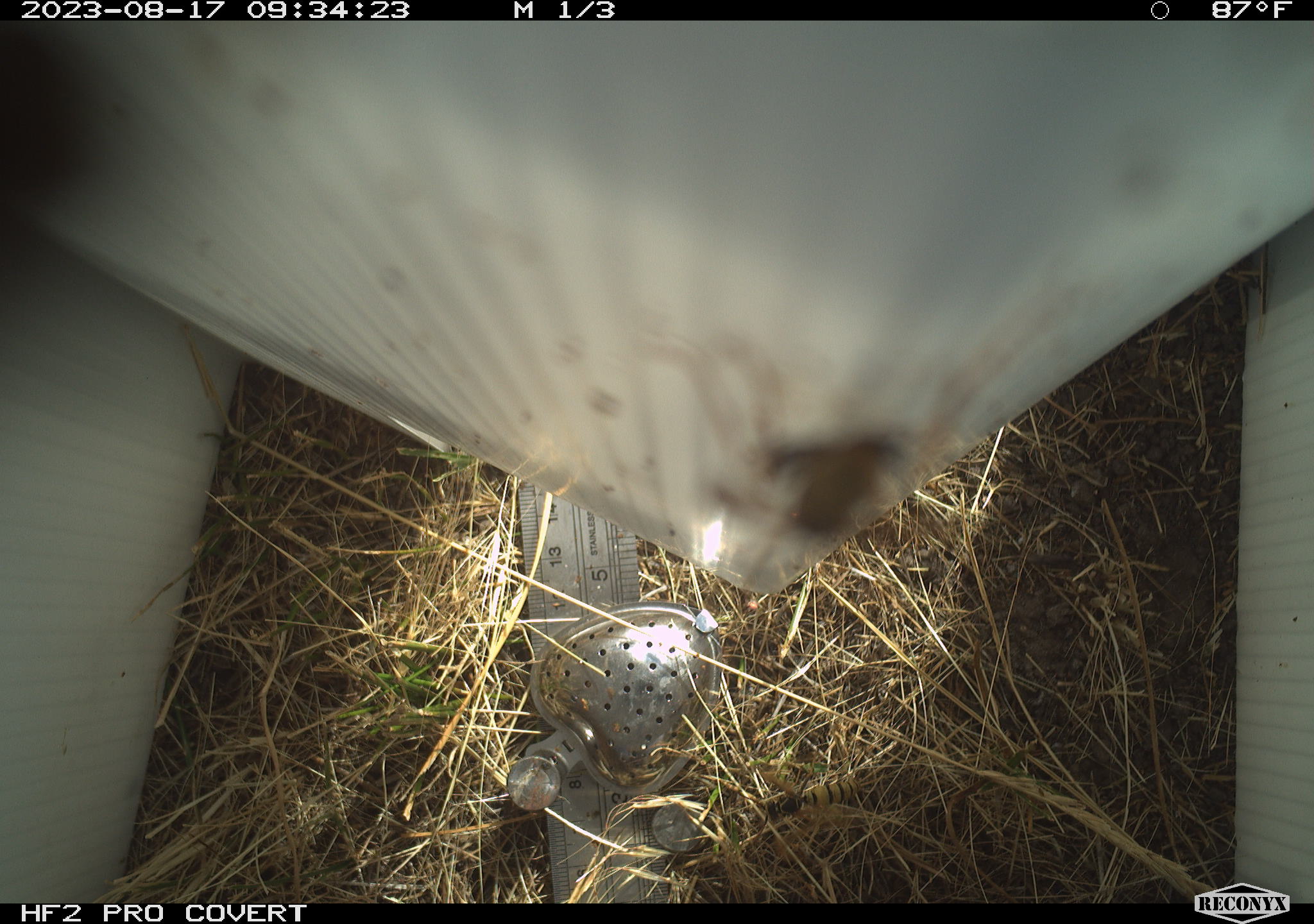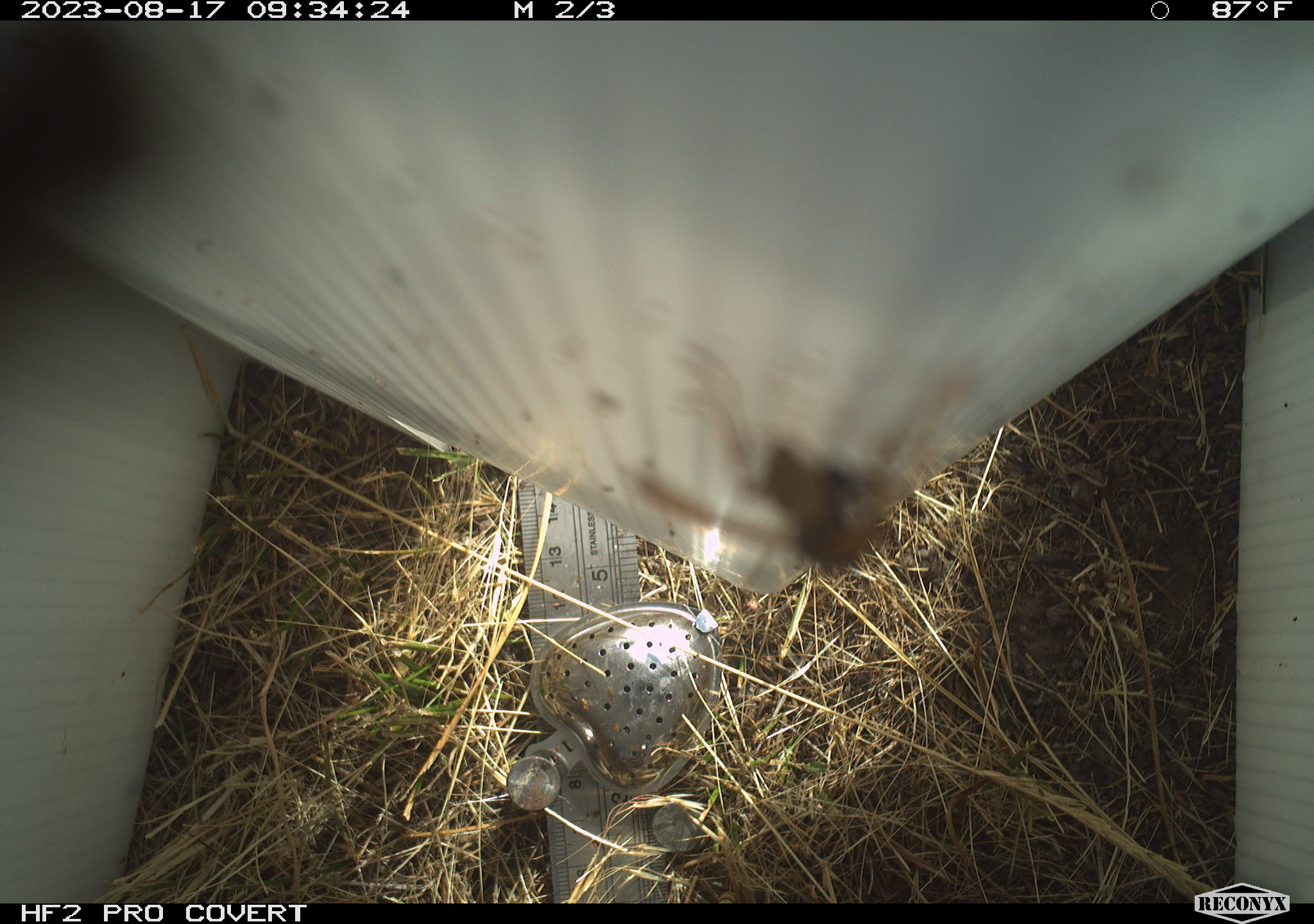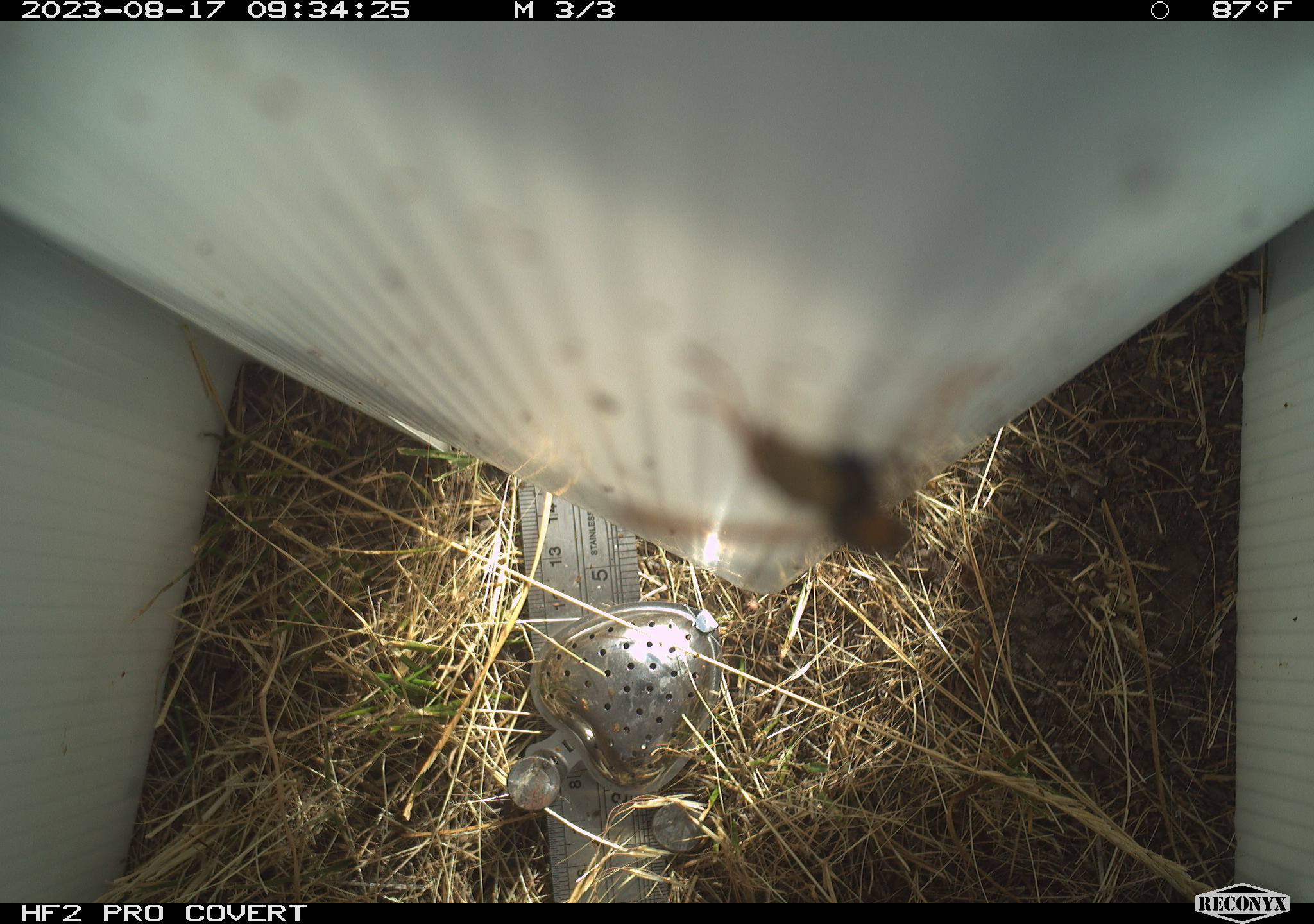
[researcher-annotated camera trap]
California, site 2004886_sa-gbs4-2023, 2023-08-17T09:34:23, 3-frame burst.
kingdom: Animalia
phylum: Arthropoda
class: Insecta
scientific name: Insecta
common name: insect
Insect (Insecta).